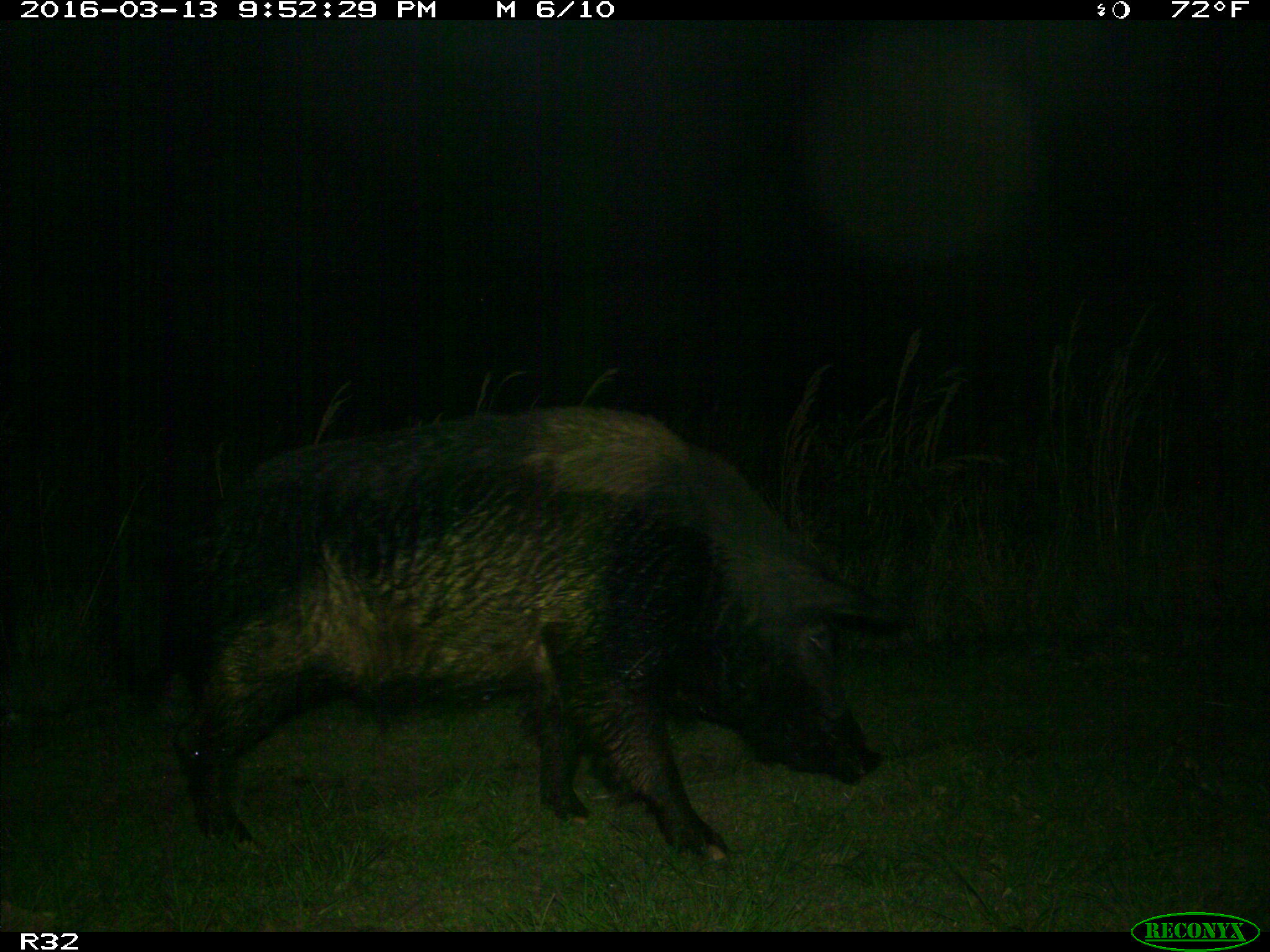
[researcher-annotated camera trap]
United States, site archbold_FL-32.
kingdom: Animalia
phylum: Chordata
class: Mammalia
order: Artiodactyla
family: Suidae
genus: Sus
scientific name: Sus scrofa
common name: wild boar